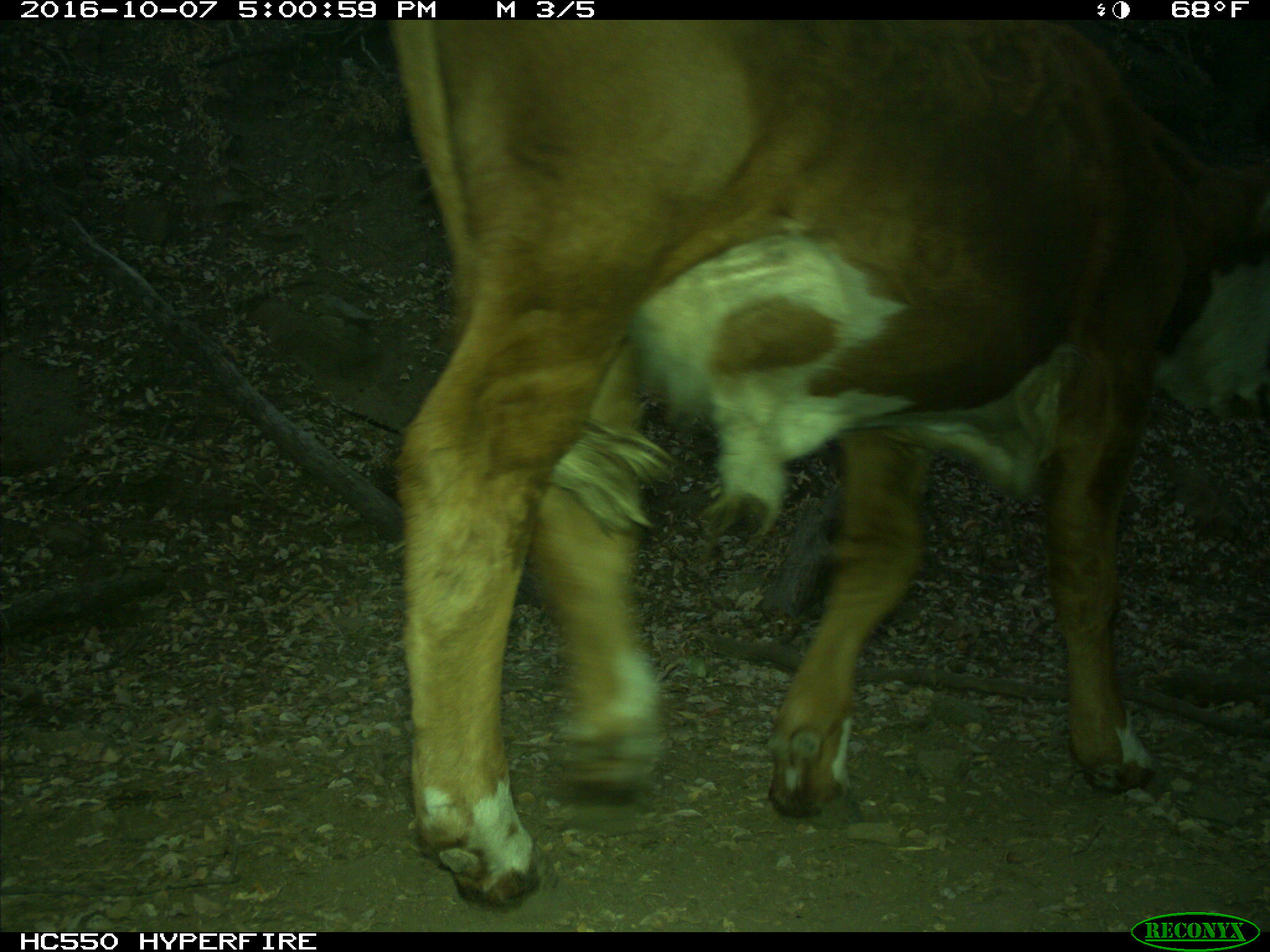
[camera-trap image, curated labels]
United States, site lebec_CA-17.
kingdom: Animalia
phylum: Chordata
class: Mammalia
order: Artiodactyla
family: Bovidae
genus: Bos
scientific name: Bos taurus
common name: domestic cow